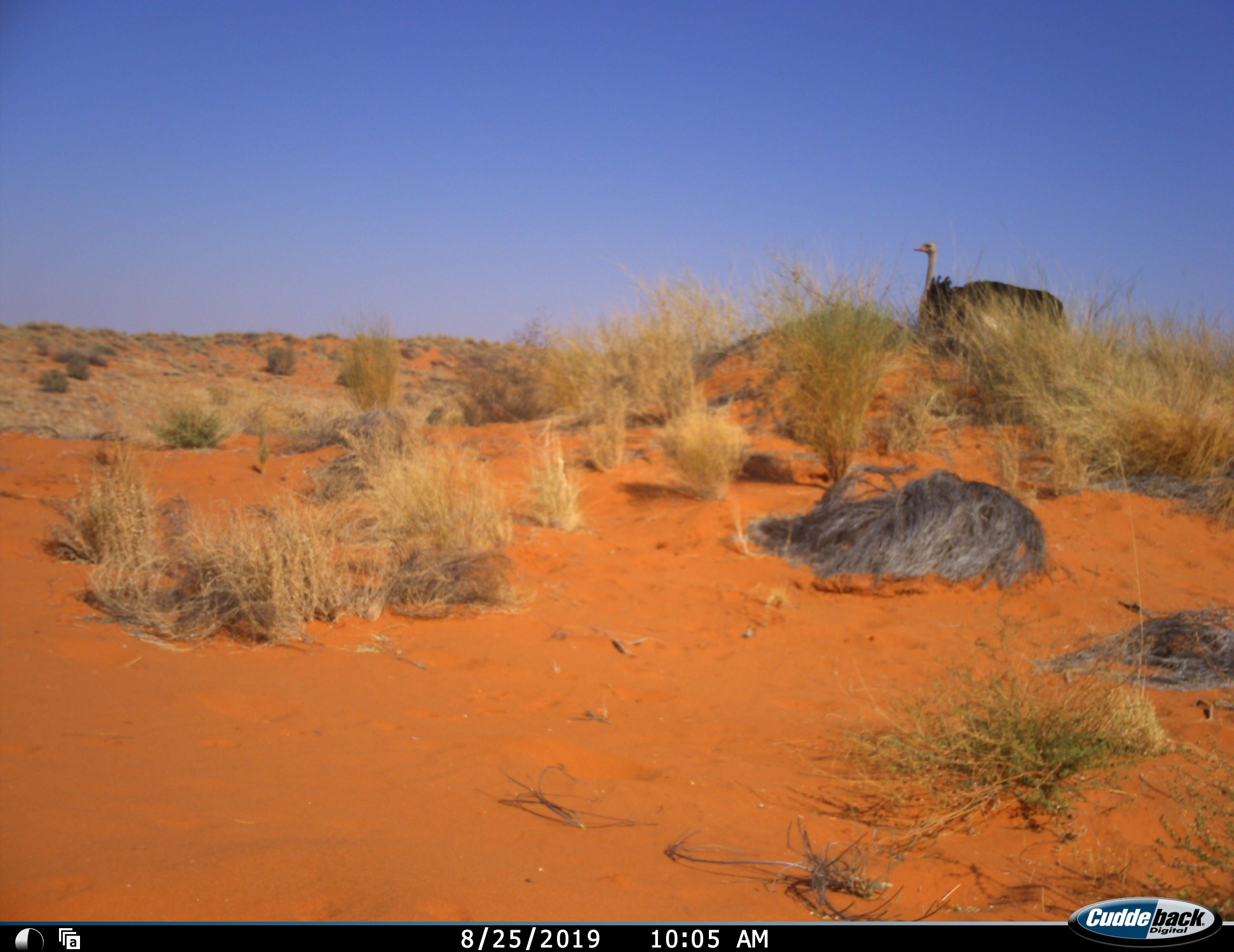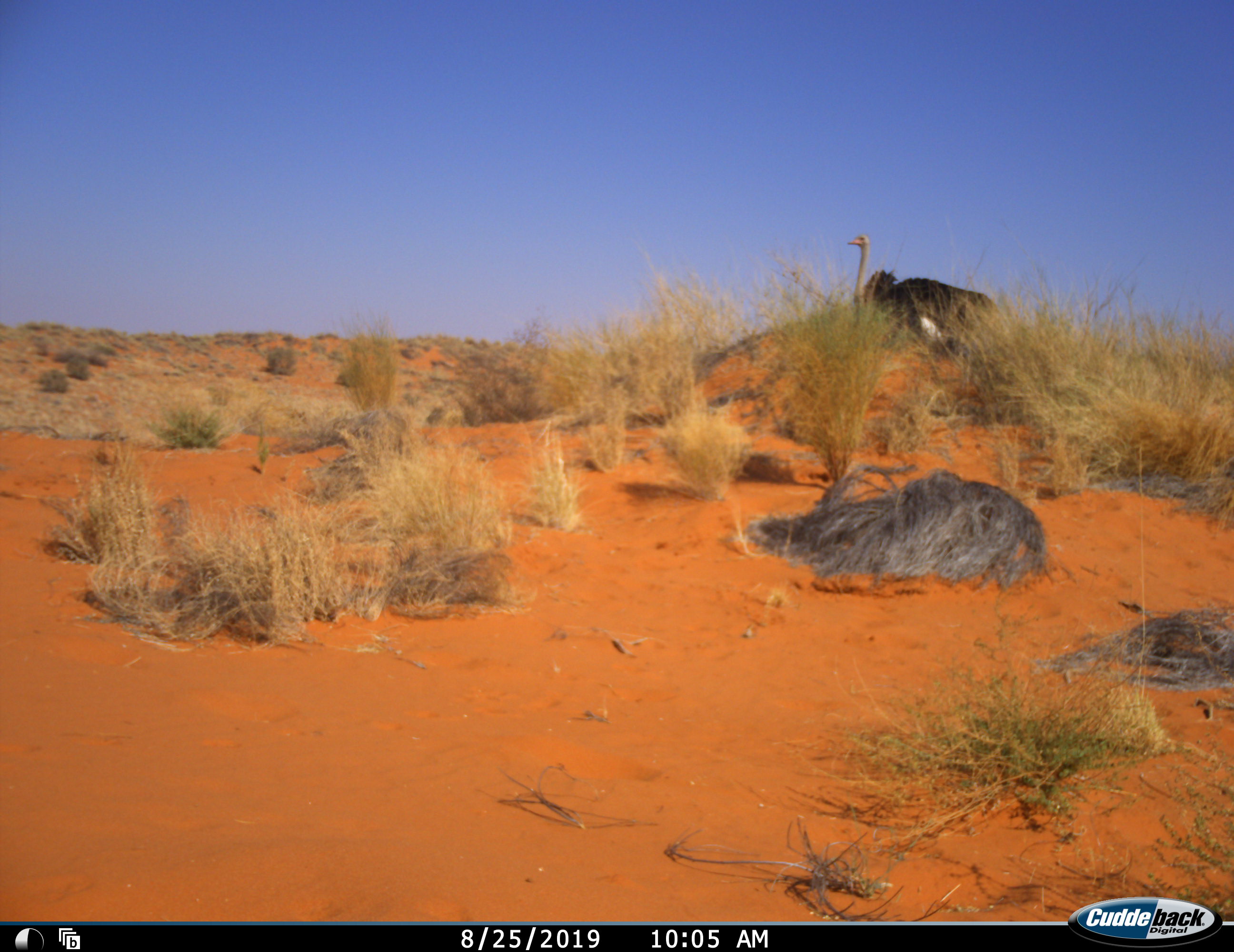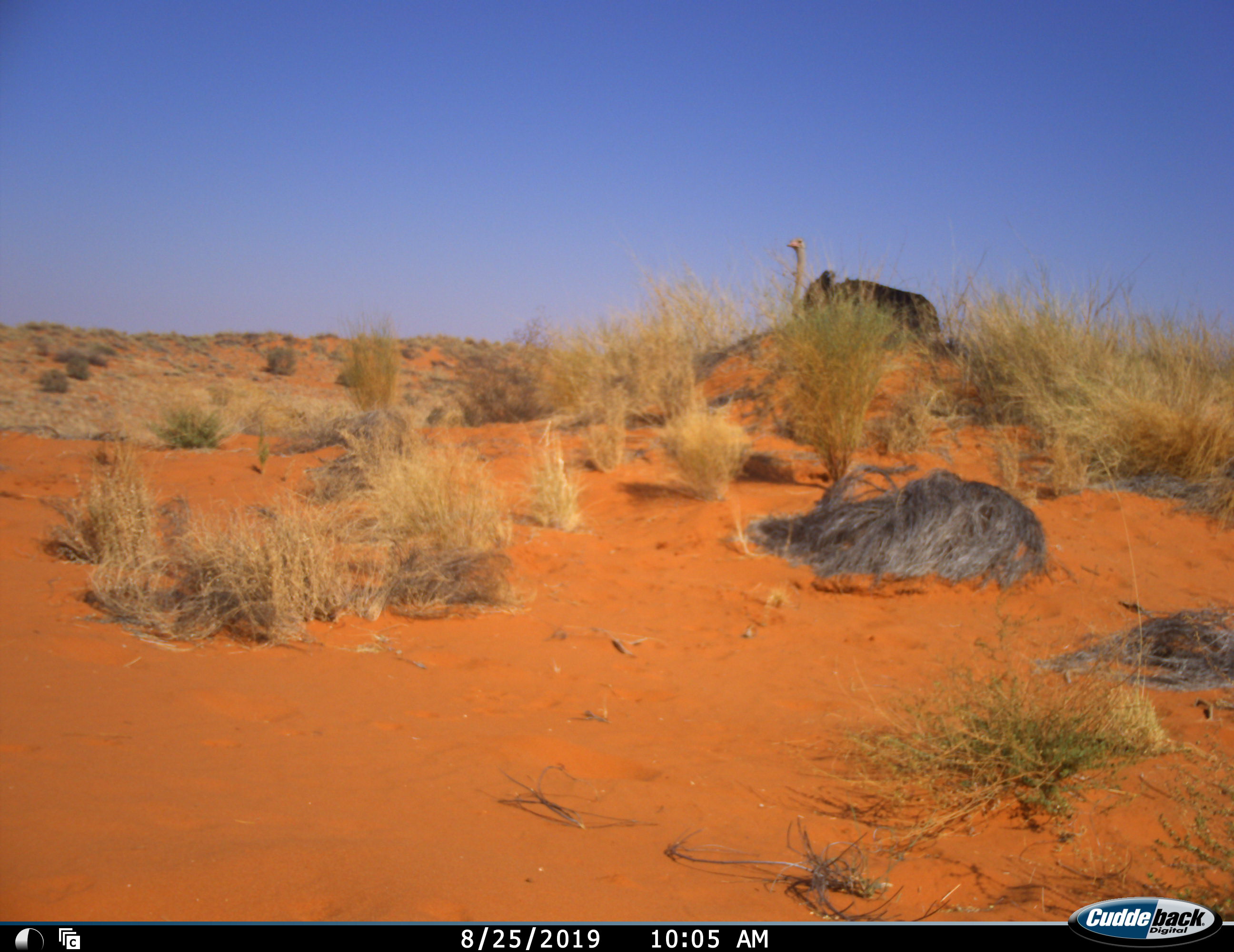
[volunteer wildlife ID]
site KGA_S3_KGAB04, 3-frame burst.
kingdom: Animalia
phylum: Chordata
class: Aves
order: Struthioniformes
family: Struthionidae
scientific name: Struthionidae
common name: ostrich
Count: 1.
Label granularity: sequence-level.